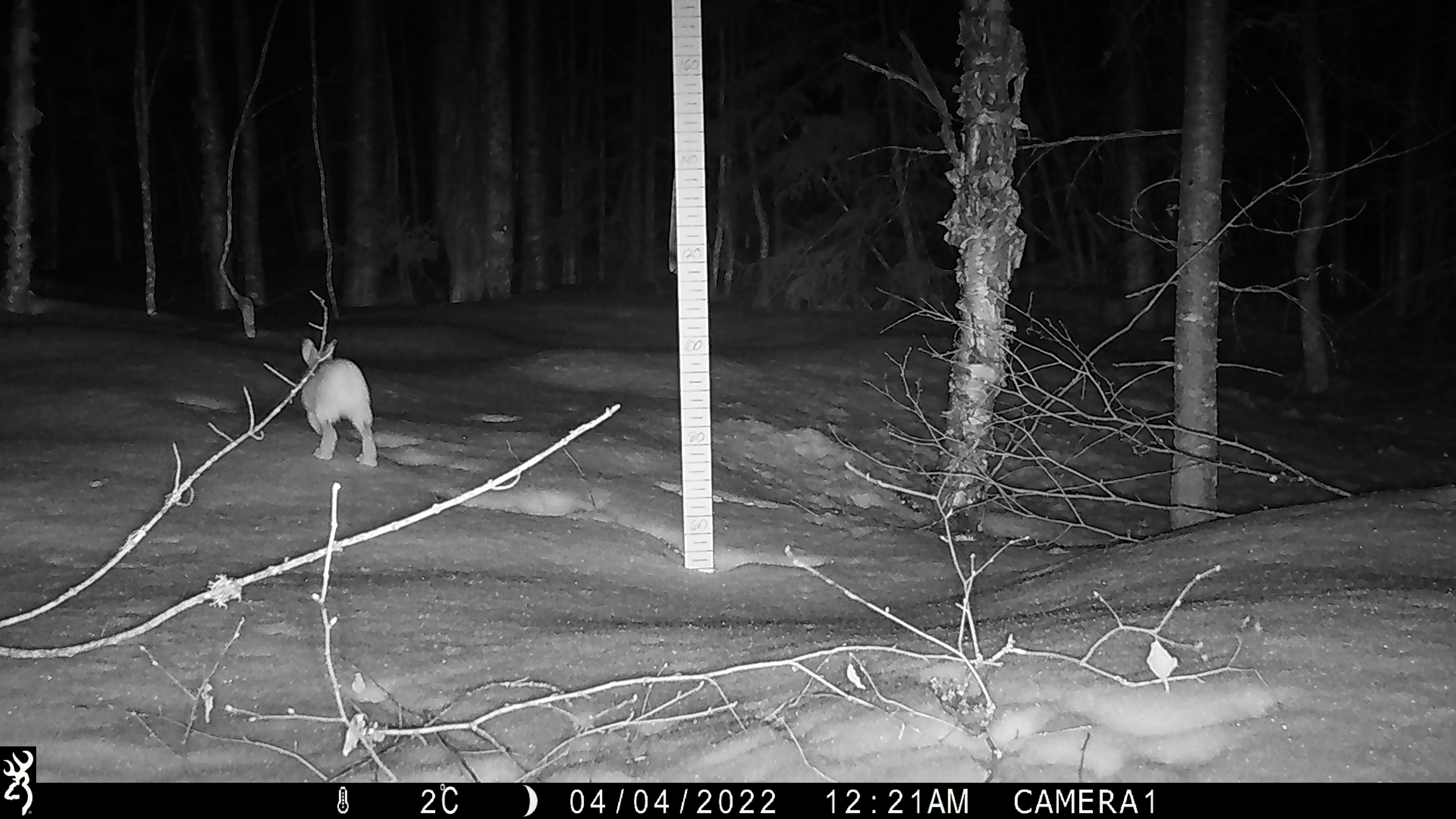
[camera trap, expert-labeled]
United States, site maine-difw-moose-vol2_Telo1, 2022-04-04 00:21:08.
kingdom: Animalia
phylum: Chordata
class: Mammalia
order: Lagomorpha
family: Leporidae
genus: Lepus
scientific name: Lepus americanus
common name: snowshoe hare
Snowshoe hare (Lepus americanus).